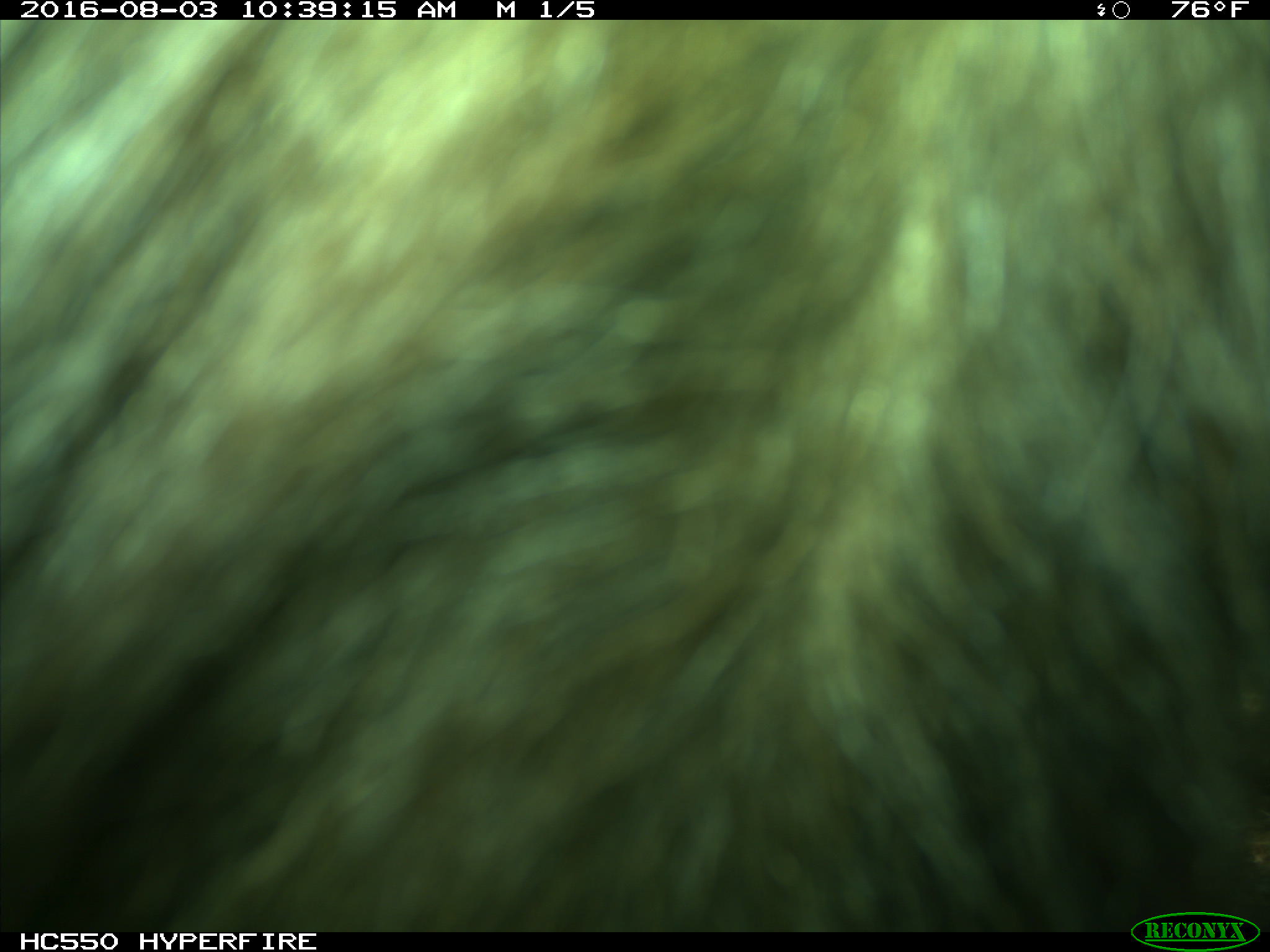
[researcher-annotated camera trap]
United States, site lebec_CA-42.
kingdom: Animalia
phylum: Chordata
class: Mammalia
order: Carnivora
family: Ursidae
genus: Ursus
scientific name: Ursus americanus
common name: american black bear